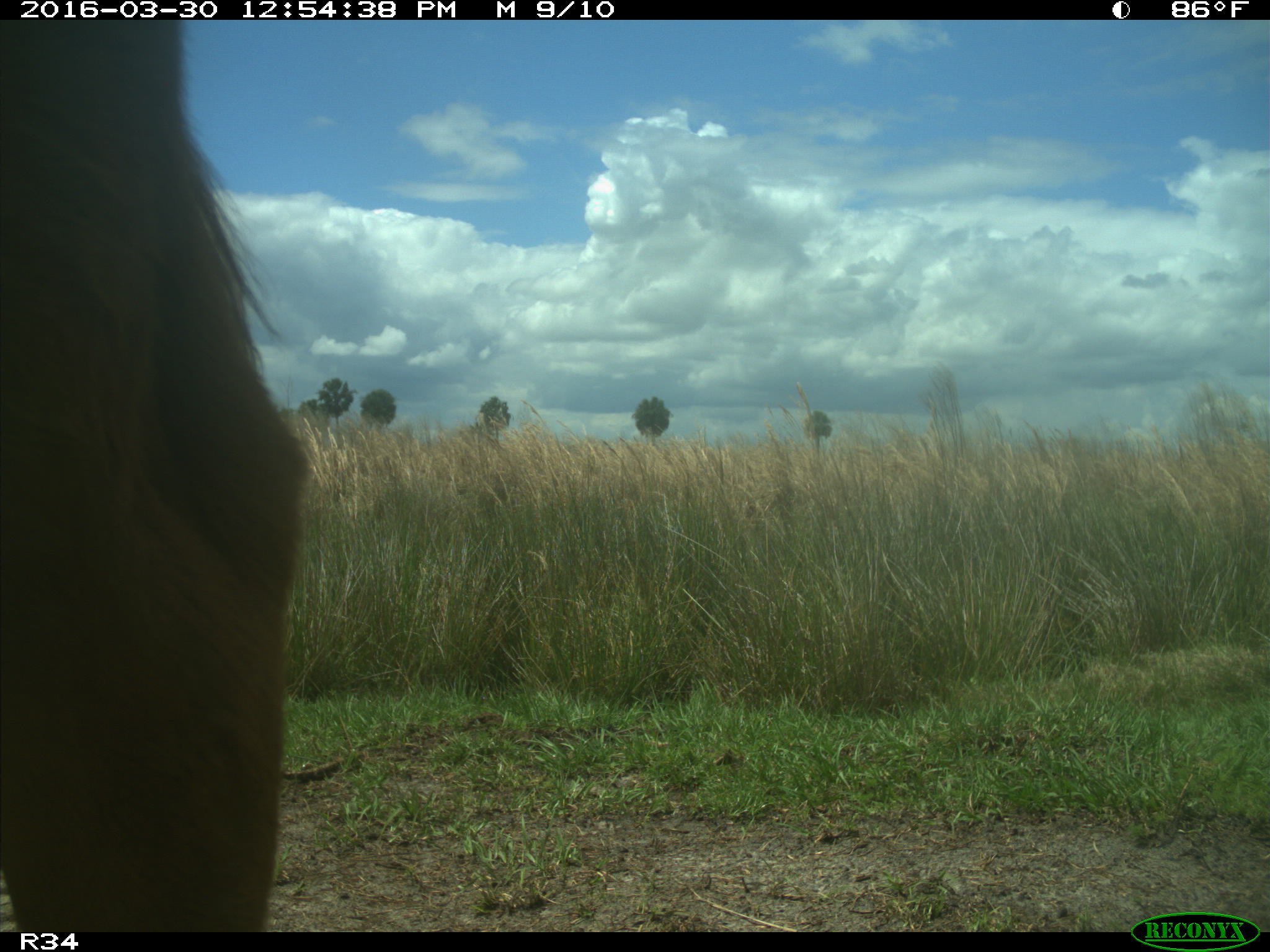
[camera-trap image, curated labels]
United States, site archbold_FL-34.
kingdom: Animalia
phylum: Chordata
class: Mammalia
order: Artiodactyla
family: Bovidae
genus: Bos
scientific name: Bos taurus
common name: domestic cow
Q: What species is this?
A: Bos taurus (domestic cow).